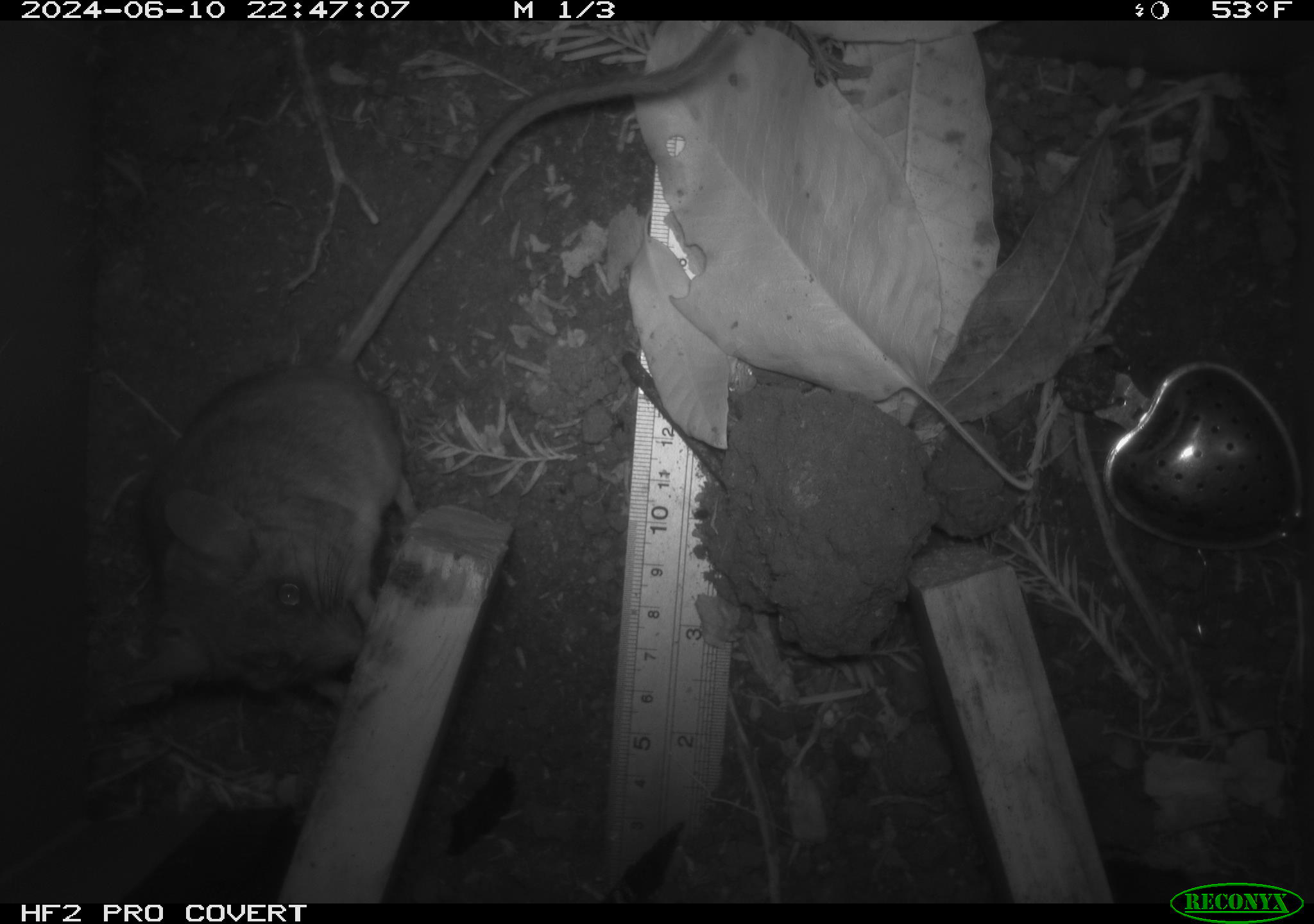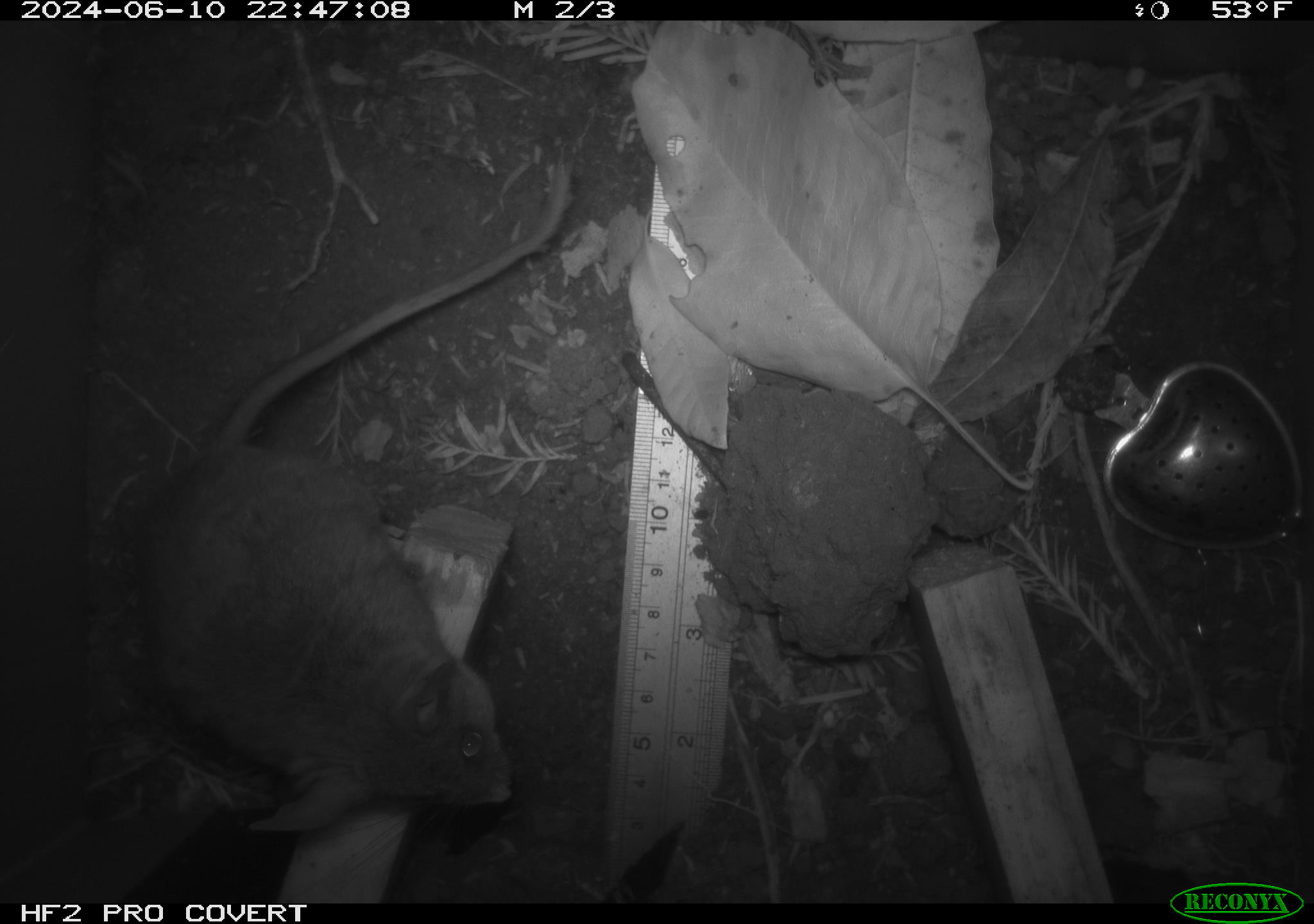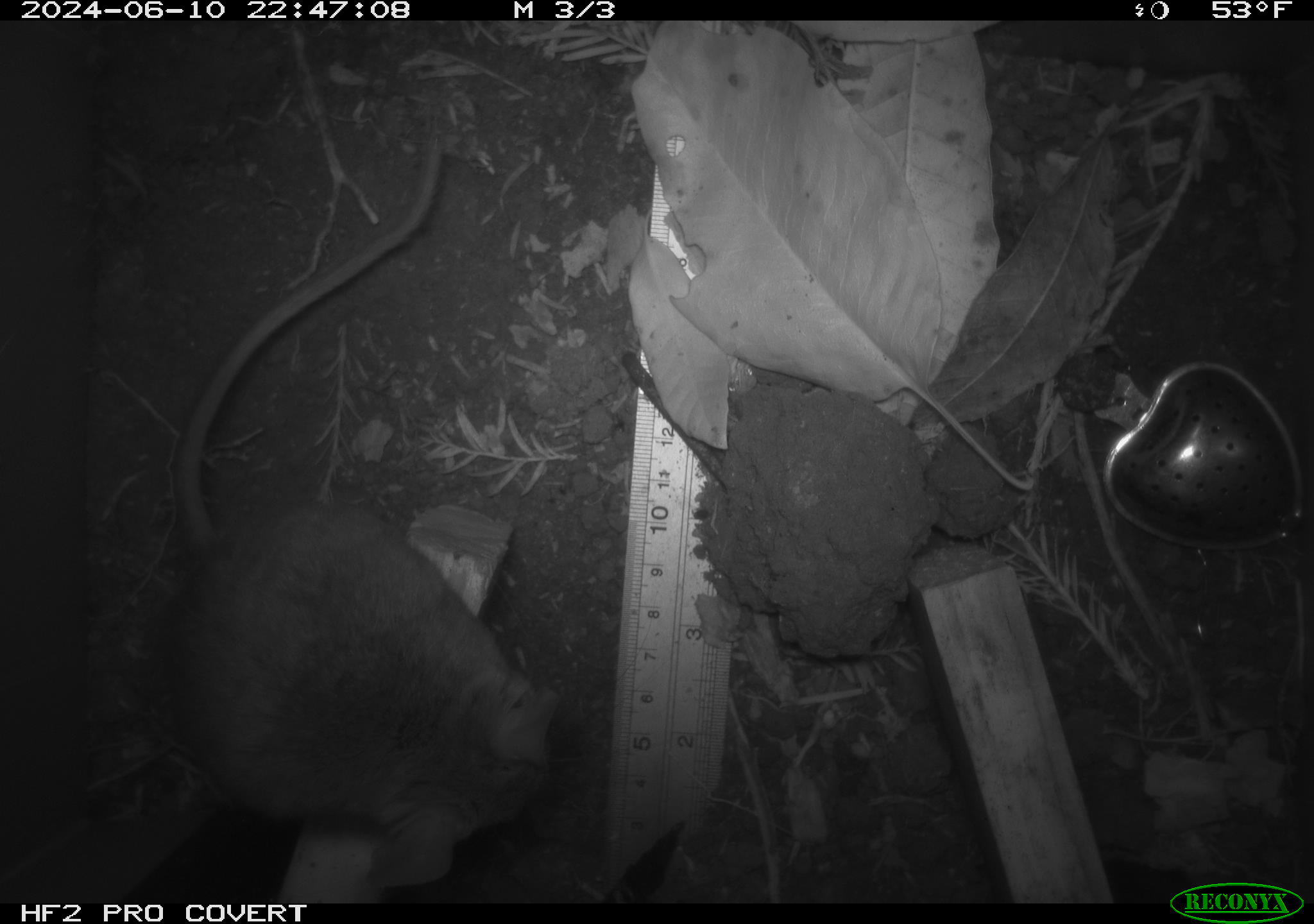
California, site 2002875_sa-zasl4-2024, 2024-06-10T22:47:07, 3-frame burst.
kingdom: Animalia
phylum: Chordata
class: Mammalia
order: Rodentia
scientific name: Rodentia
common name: rodent